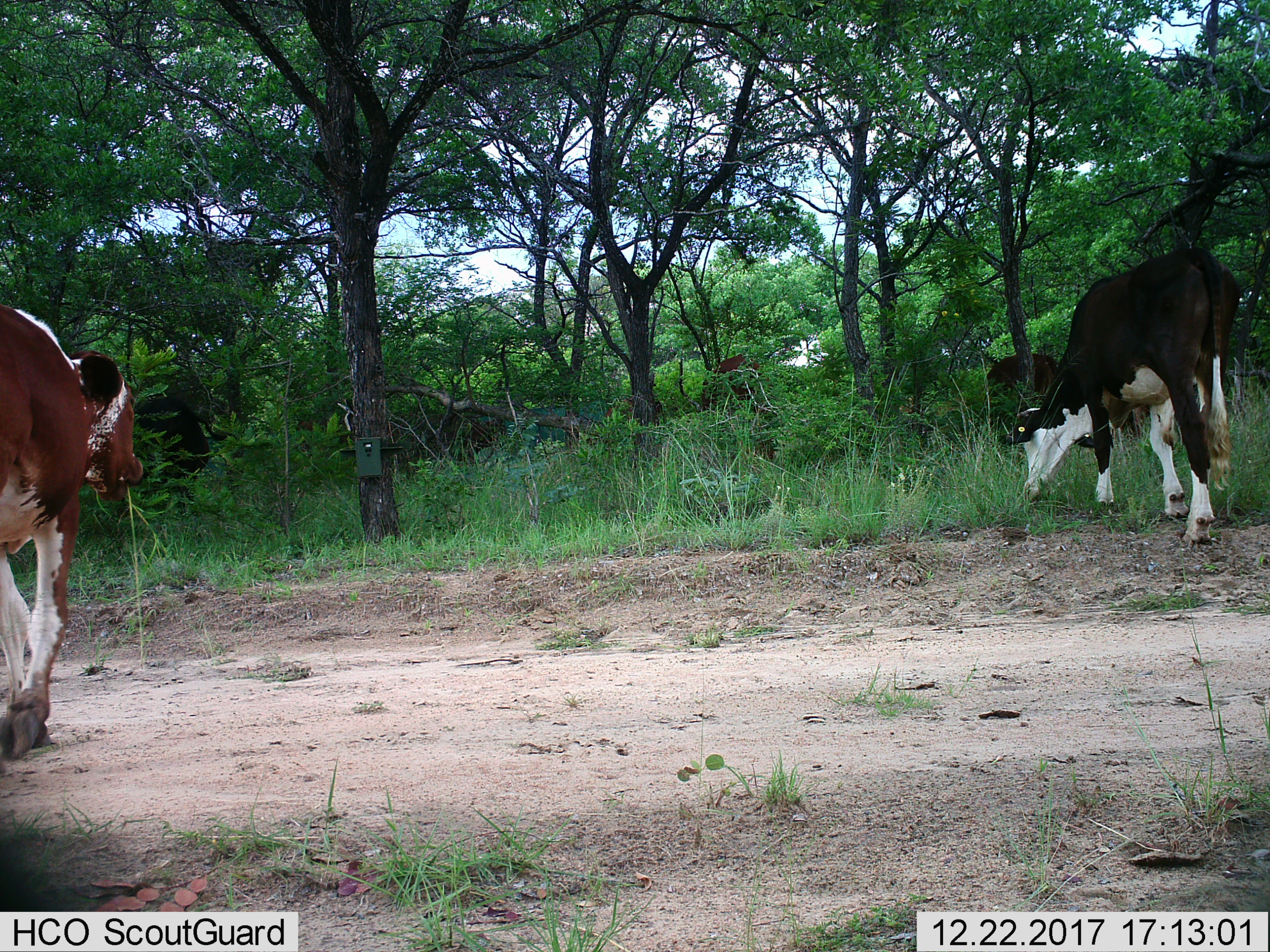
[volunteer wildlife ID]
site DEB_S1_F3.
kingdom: Animalia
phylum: Chordata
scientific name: Vertebrata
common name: domestic animal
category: domesticanimal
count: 3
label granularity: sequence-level